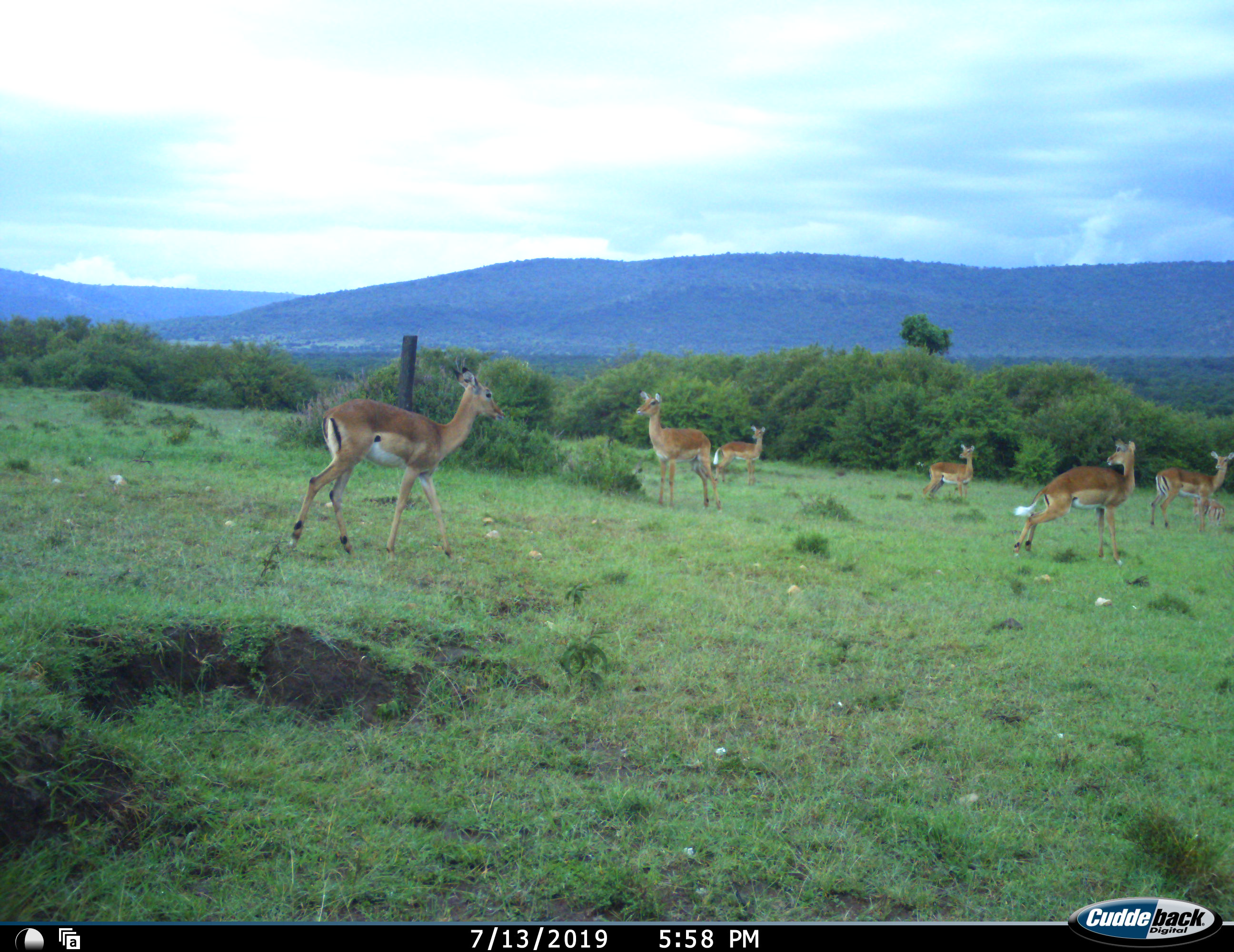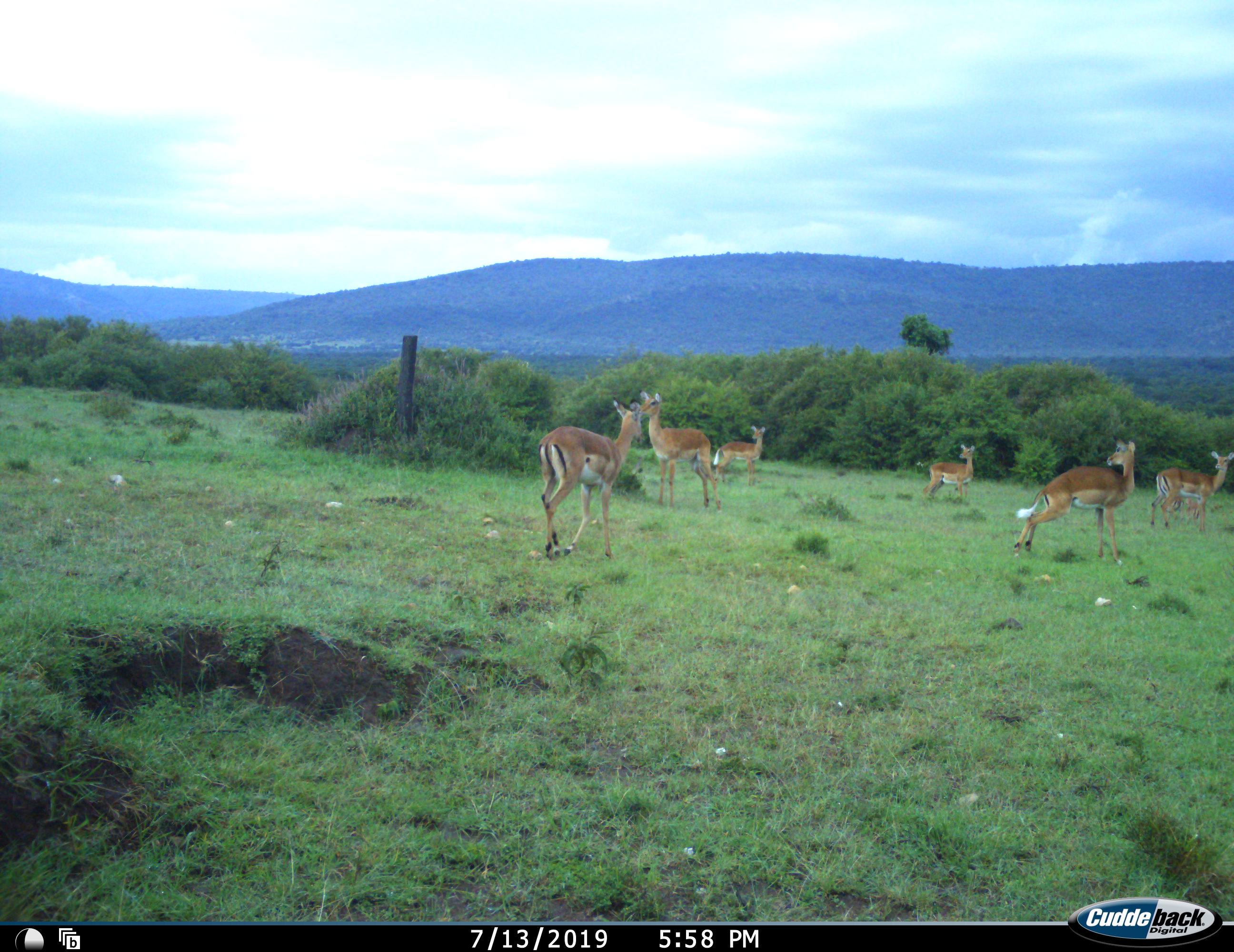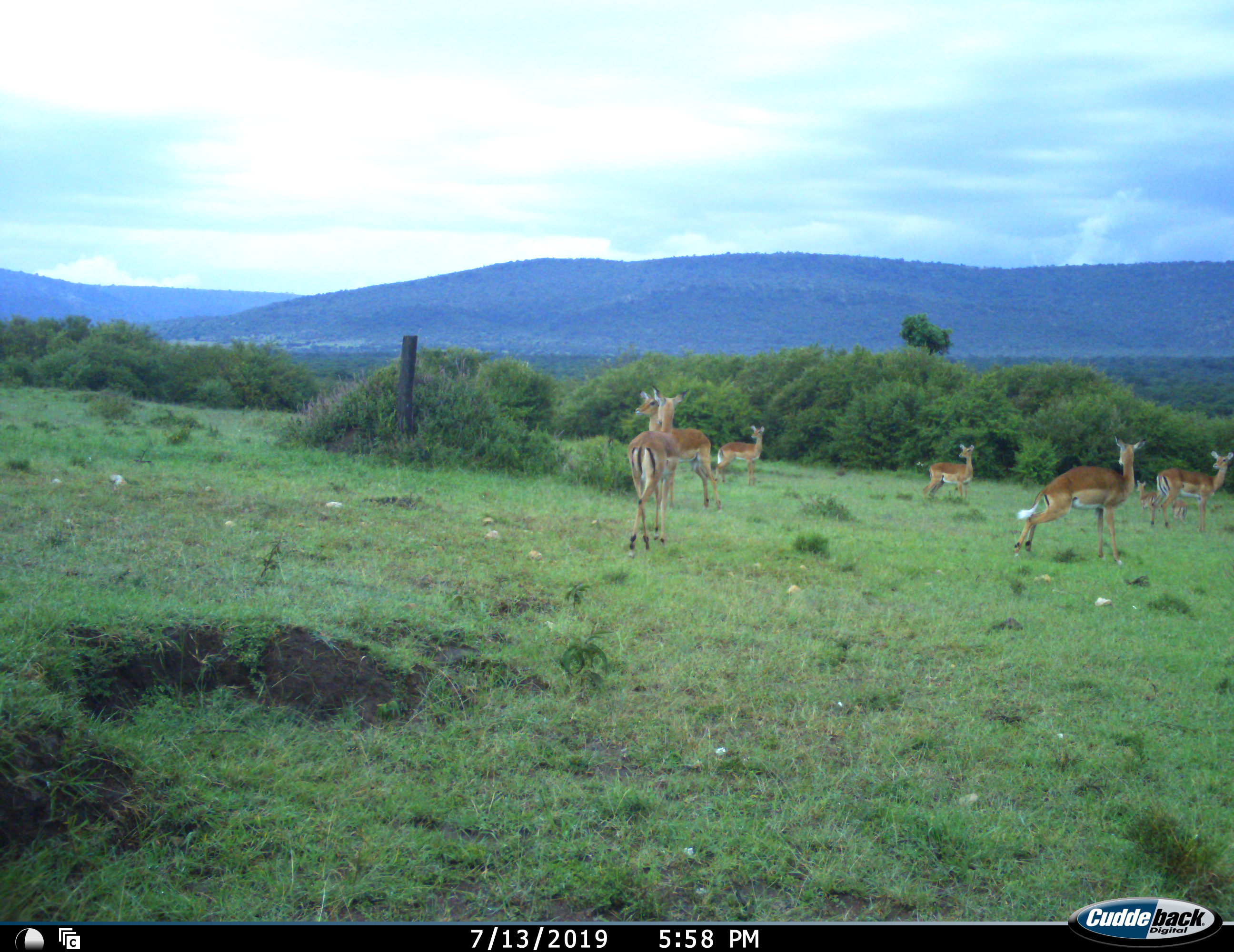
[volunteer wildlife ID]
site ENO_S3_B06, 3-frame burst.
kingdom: Animalia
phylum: Chordata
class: Mammalia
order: Artiodactyla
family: Bovidae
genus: Aepyceros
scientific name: Aepyceros melampus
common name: impala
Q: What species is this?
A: Impala (Aepyceros melampus).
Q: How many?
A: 7.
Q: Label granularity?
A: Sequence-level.